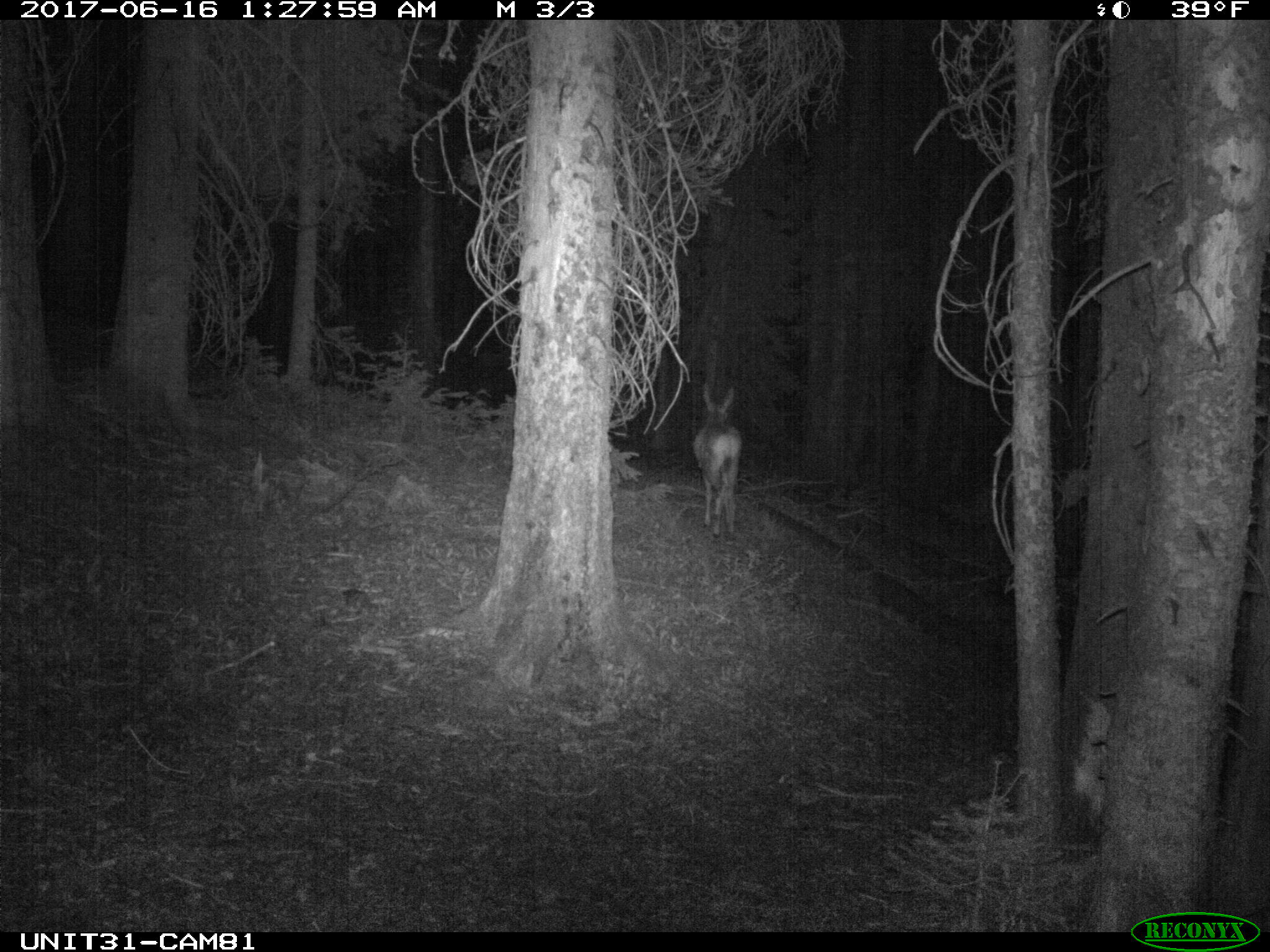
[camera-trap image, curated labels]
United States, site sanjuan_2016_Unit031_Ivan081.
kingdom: Animalia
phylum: Chordata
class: Mammalia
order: Artiodactyla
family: Cervidae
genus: Odocoileus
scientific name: Odocoileus hemionus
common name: mule deer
Odocoileus hemionus (mule deer).